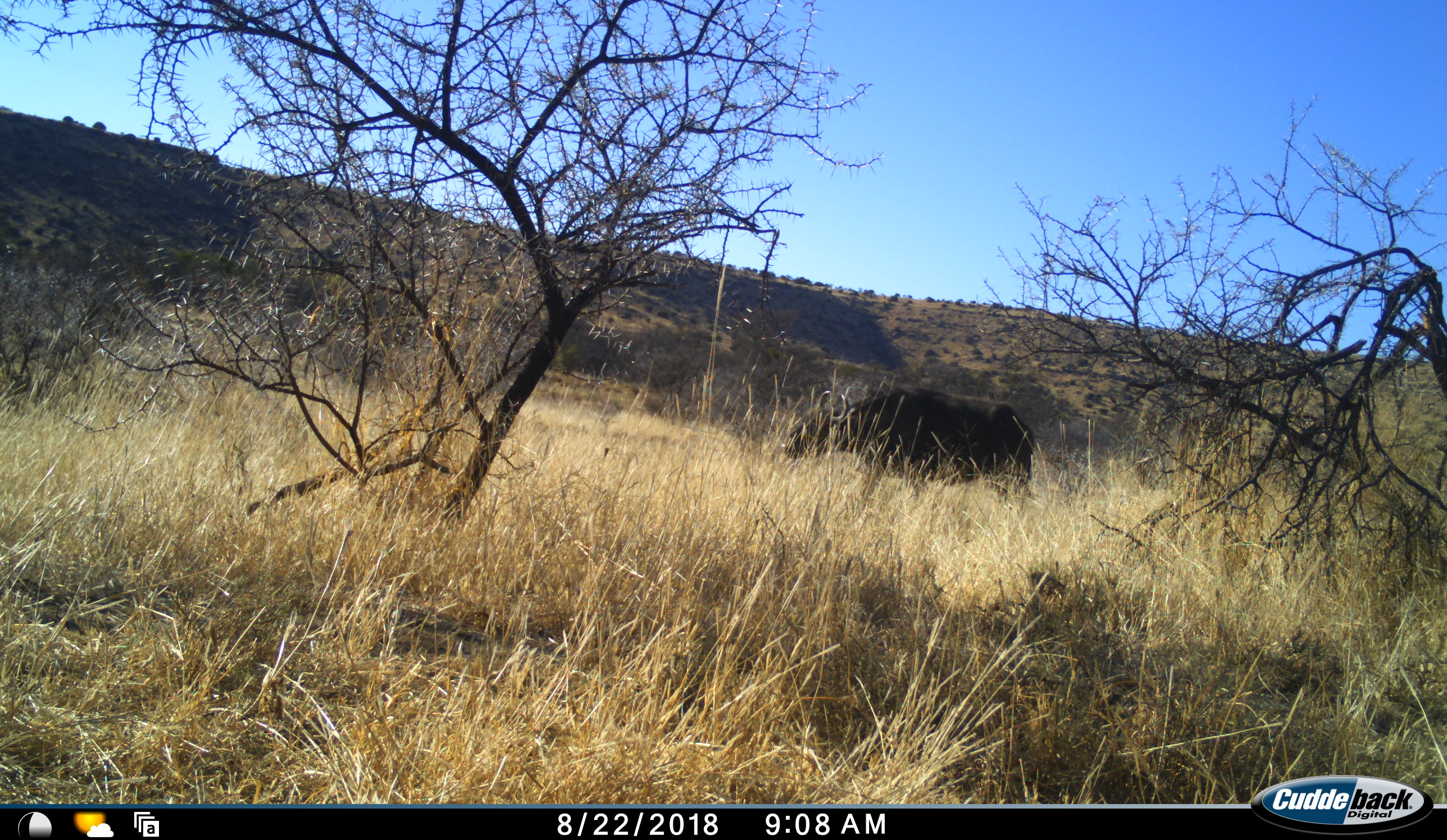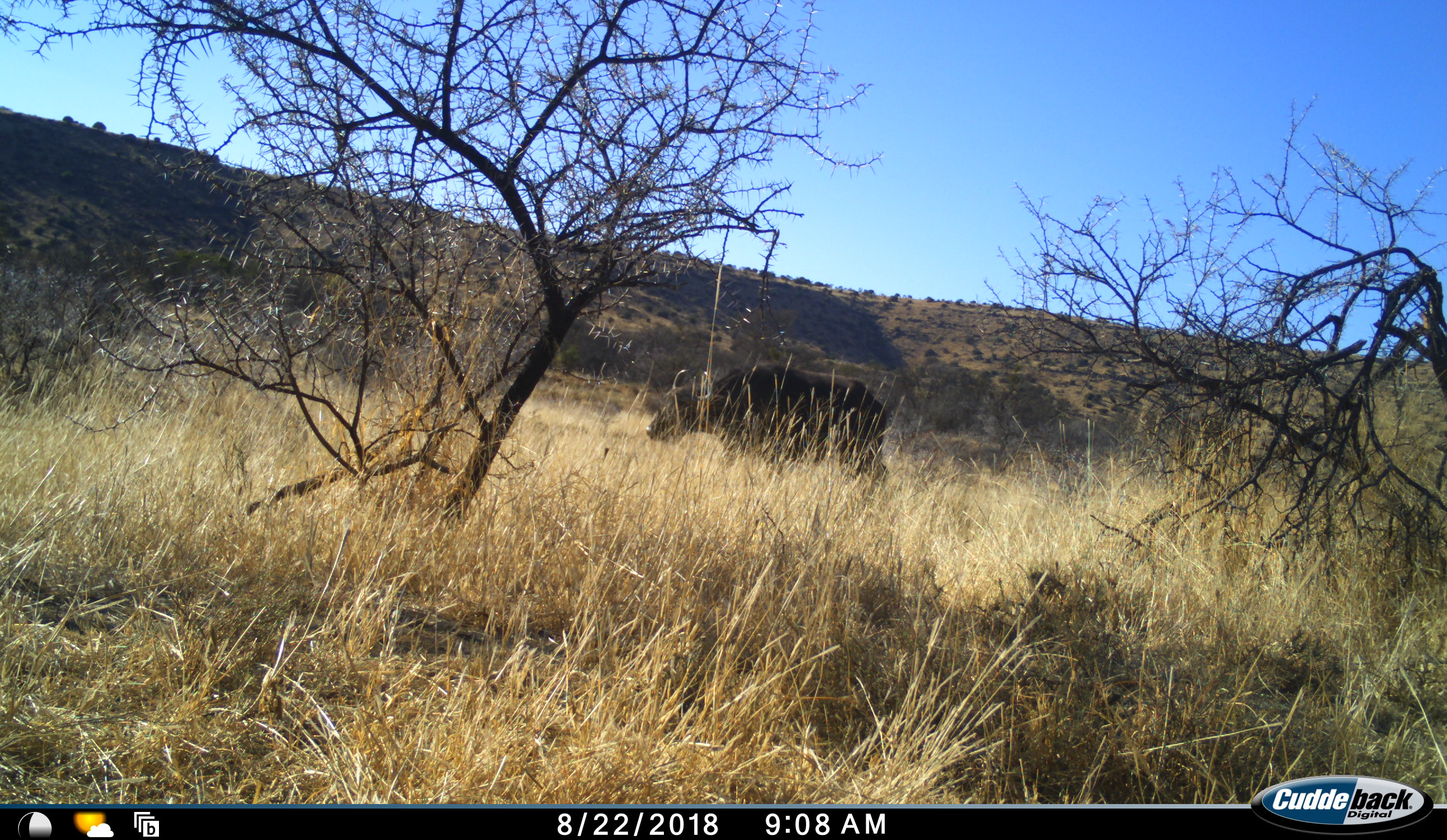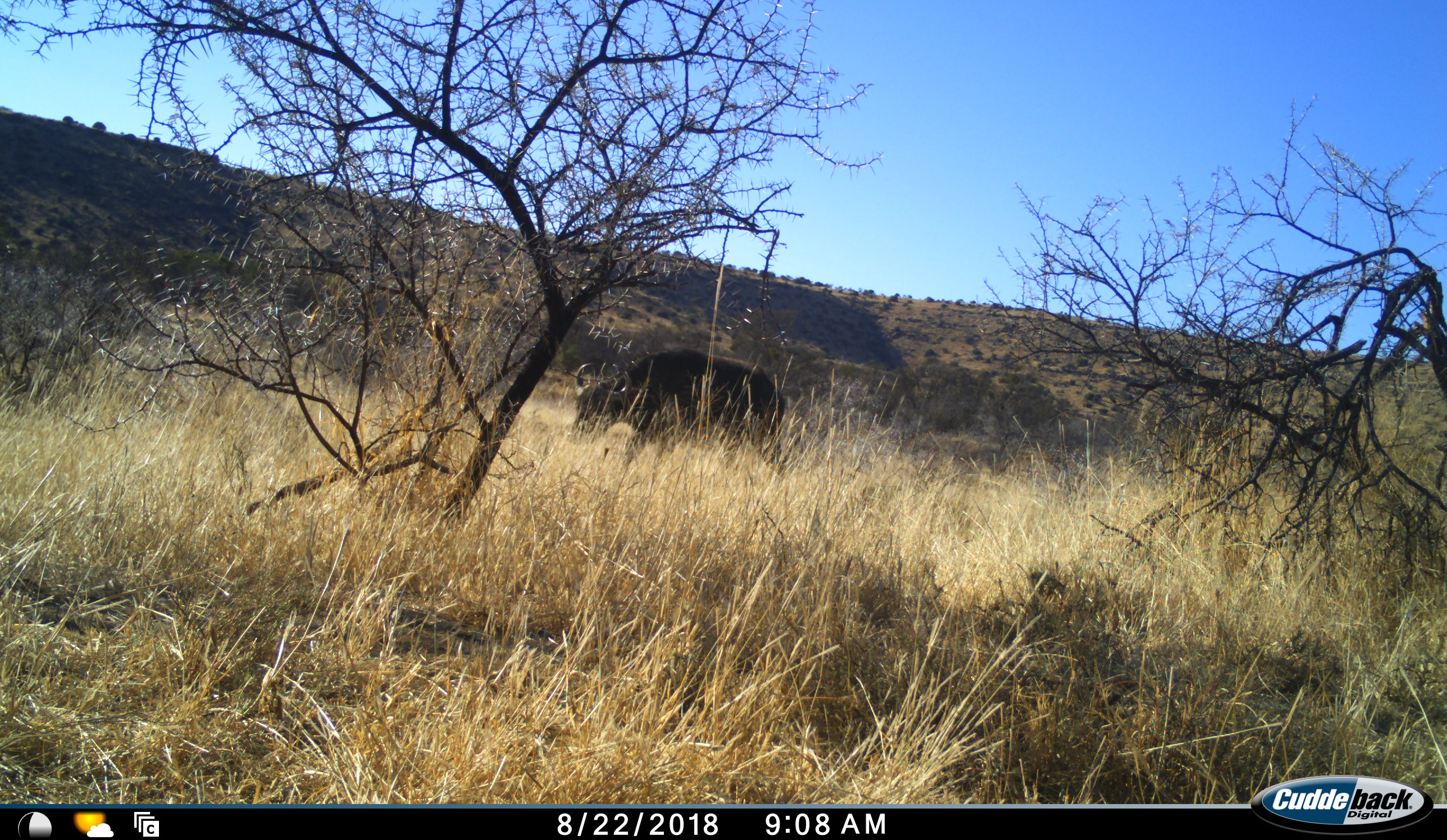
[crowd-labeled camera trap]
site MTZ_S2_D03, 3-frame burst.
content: unidentified animal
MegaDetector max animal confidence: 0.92